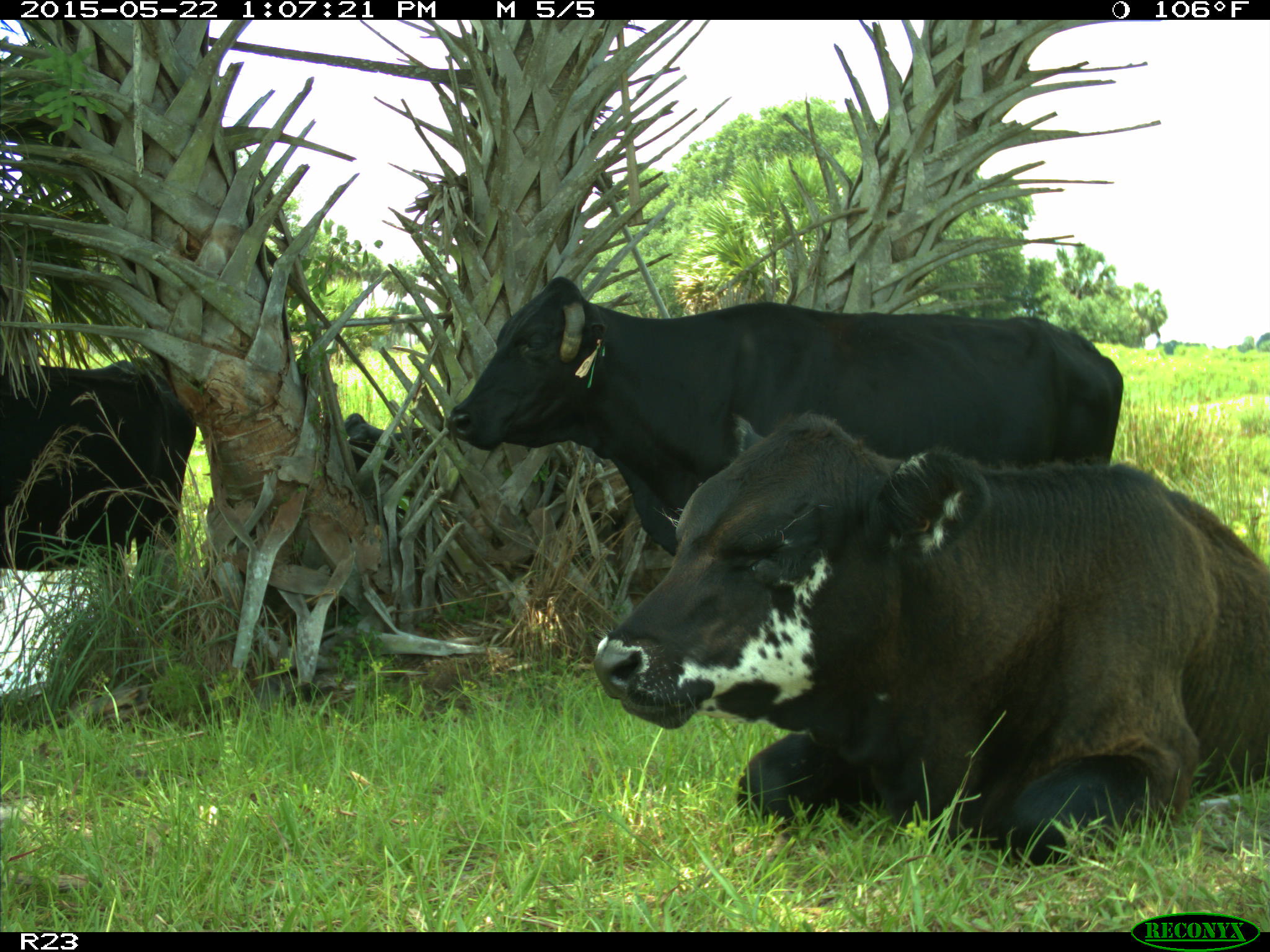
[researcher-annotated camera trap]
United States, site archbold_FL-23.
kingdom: Animalia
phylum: Chordata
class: Mammalia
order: Artiodactyla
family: Bovidae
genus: Bos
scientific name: Bos taurus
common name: domestic cow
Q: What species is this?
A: Bos taurus (domestic cow).